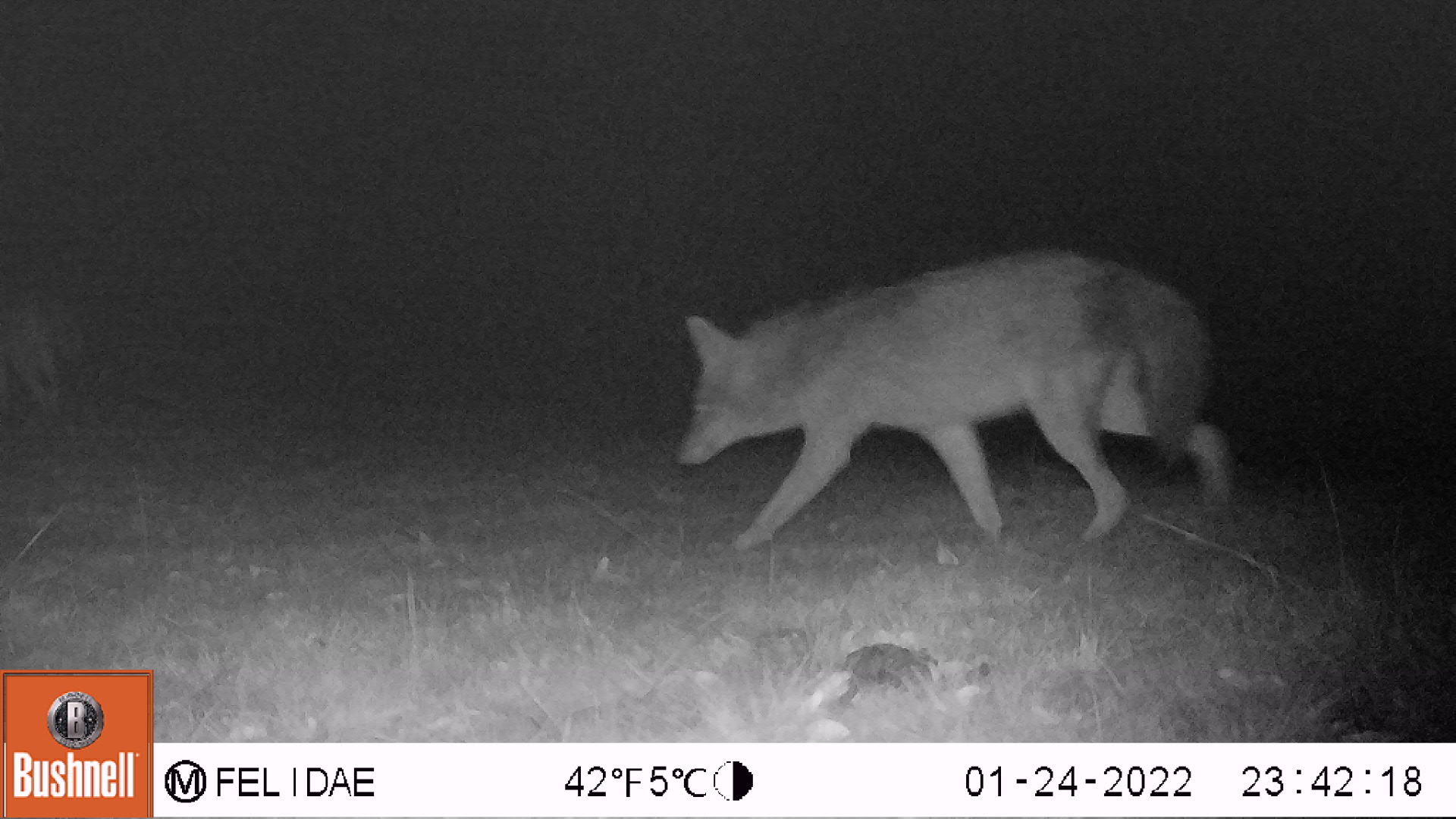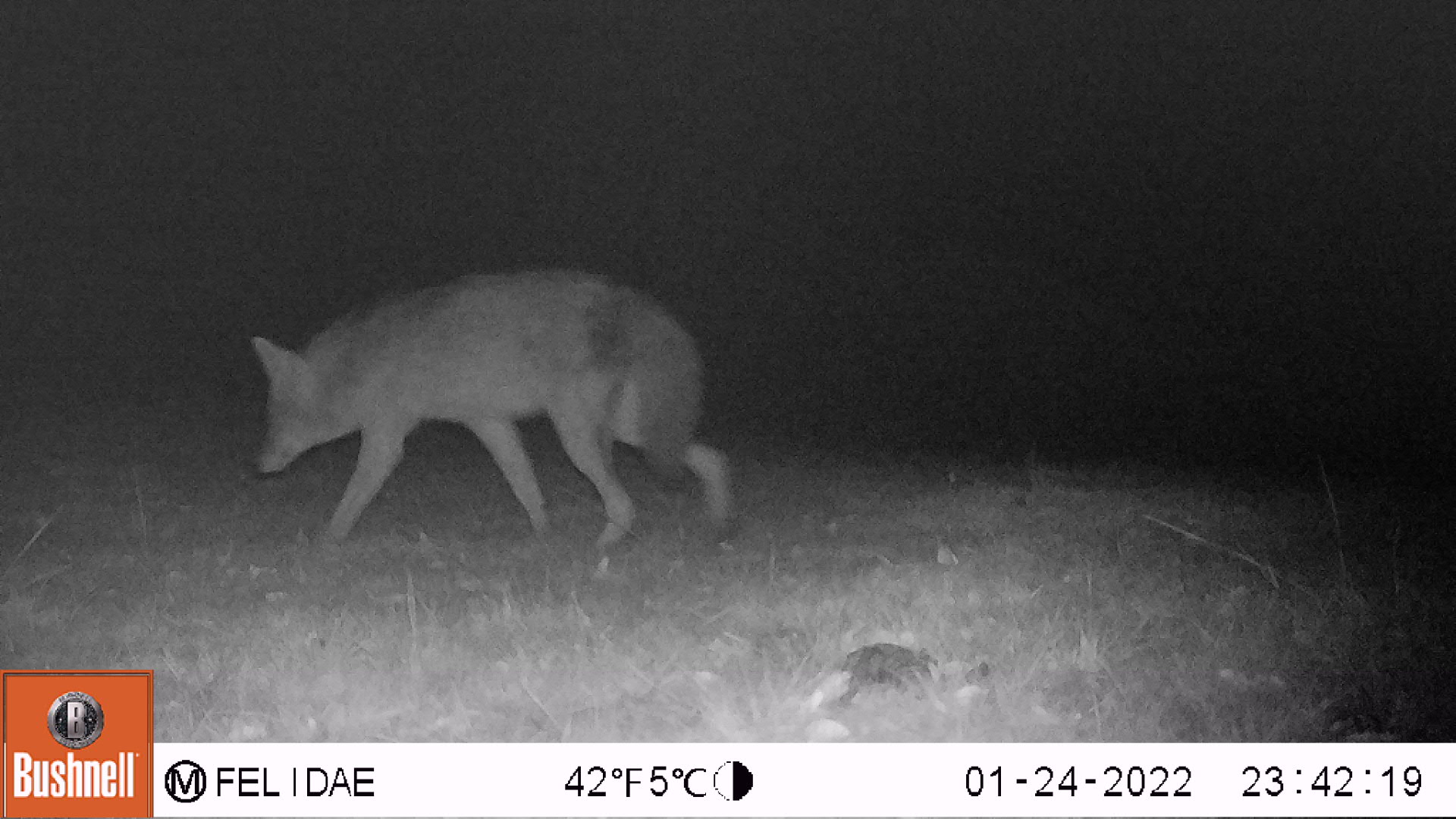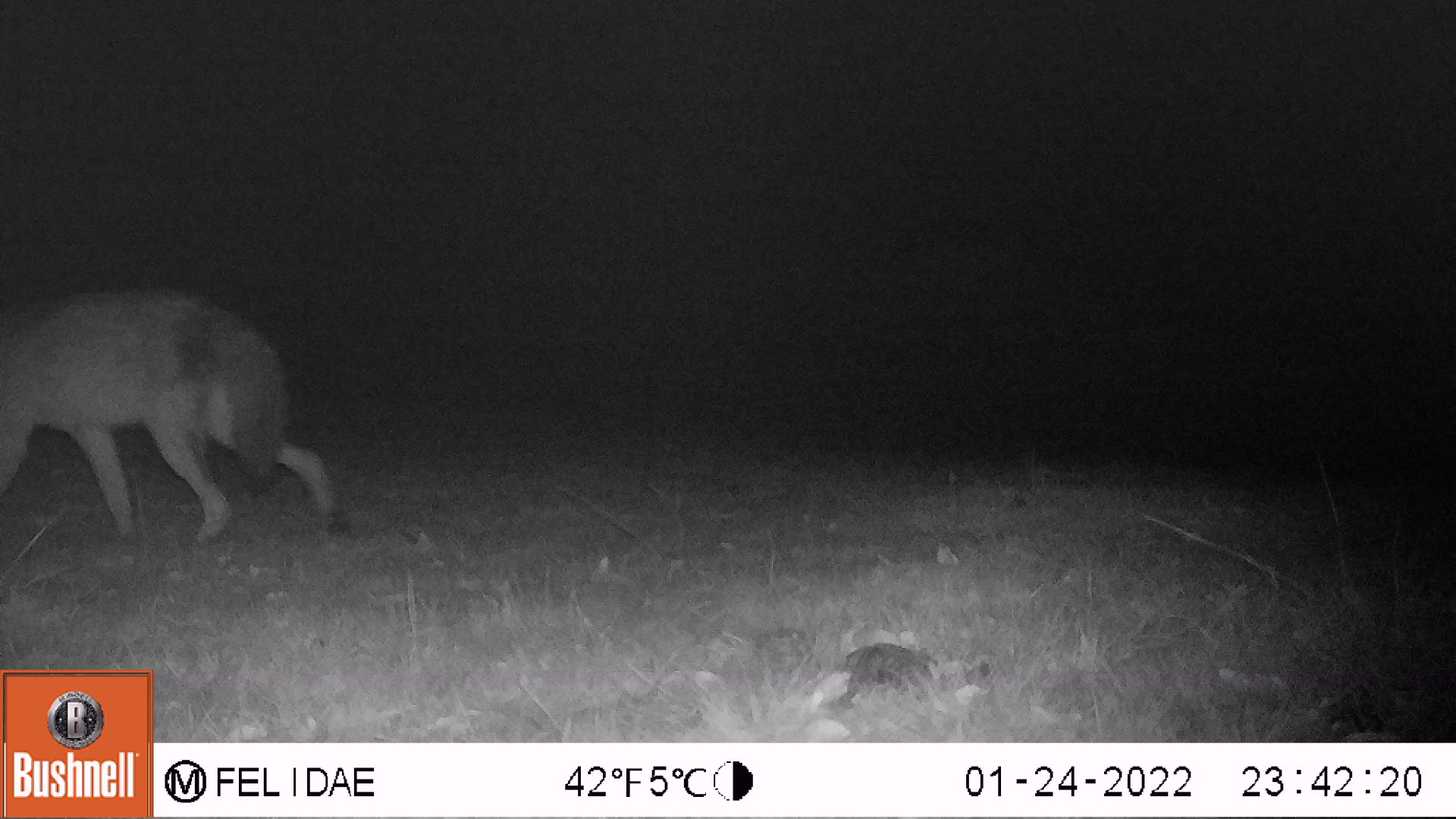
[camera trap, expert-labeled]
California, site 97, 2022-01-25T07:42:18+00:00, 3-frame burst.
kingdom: Animalia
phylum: Chordata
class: Mammalia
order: Carnivora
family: Canidae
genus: Canis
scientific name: Canis latrans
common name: coyote